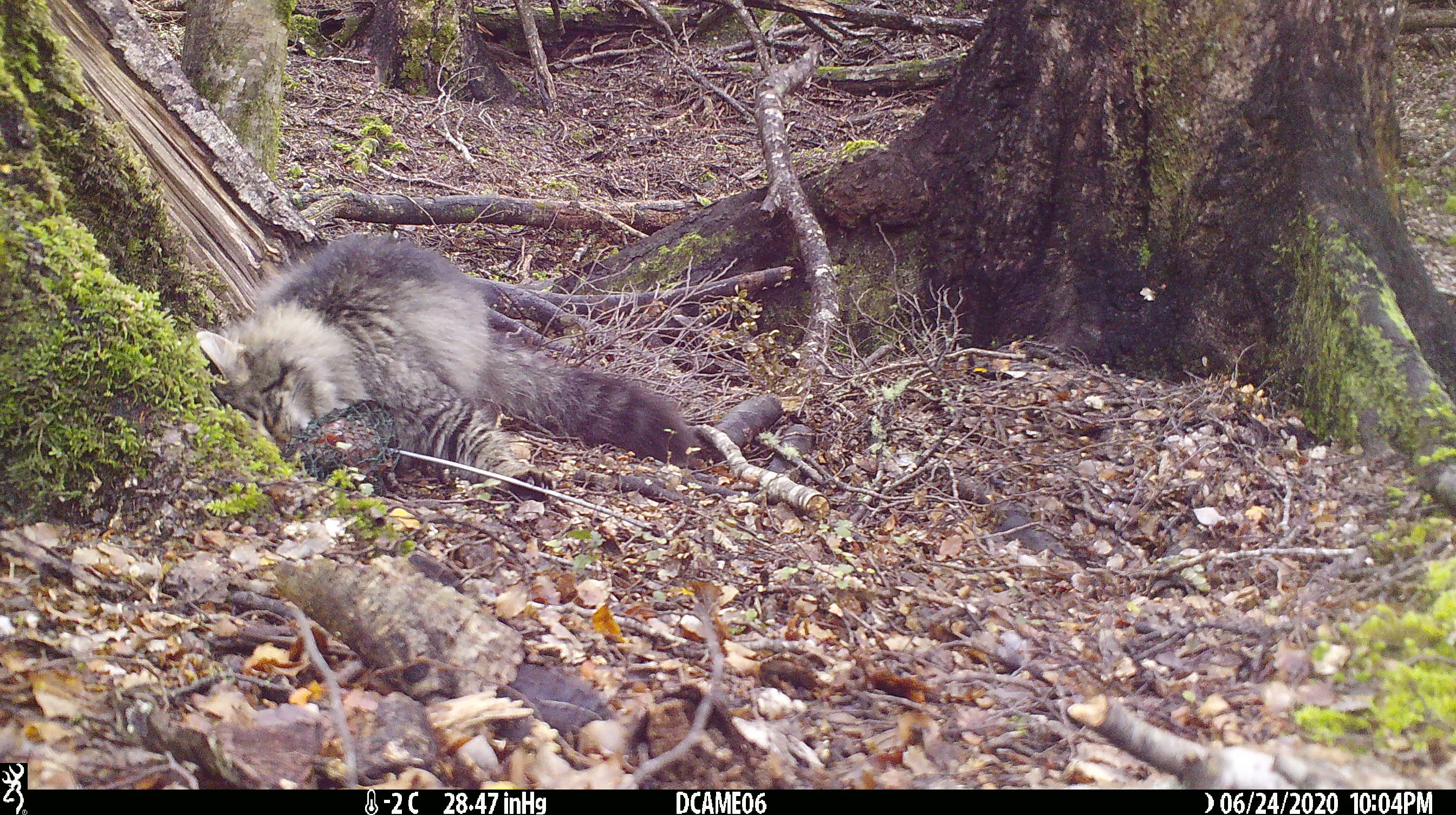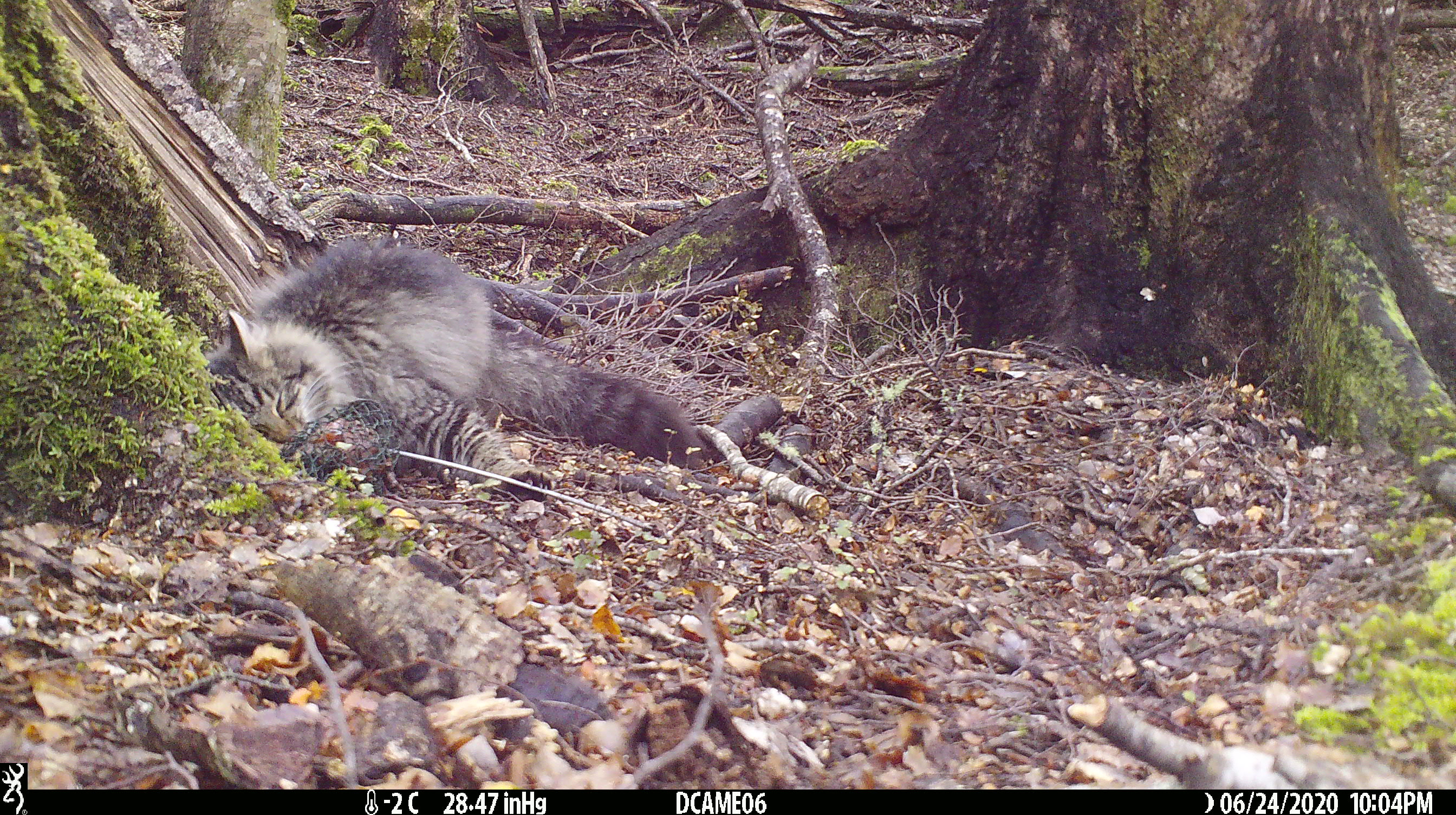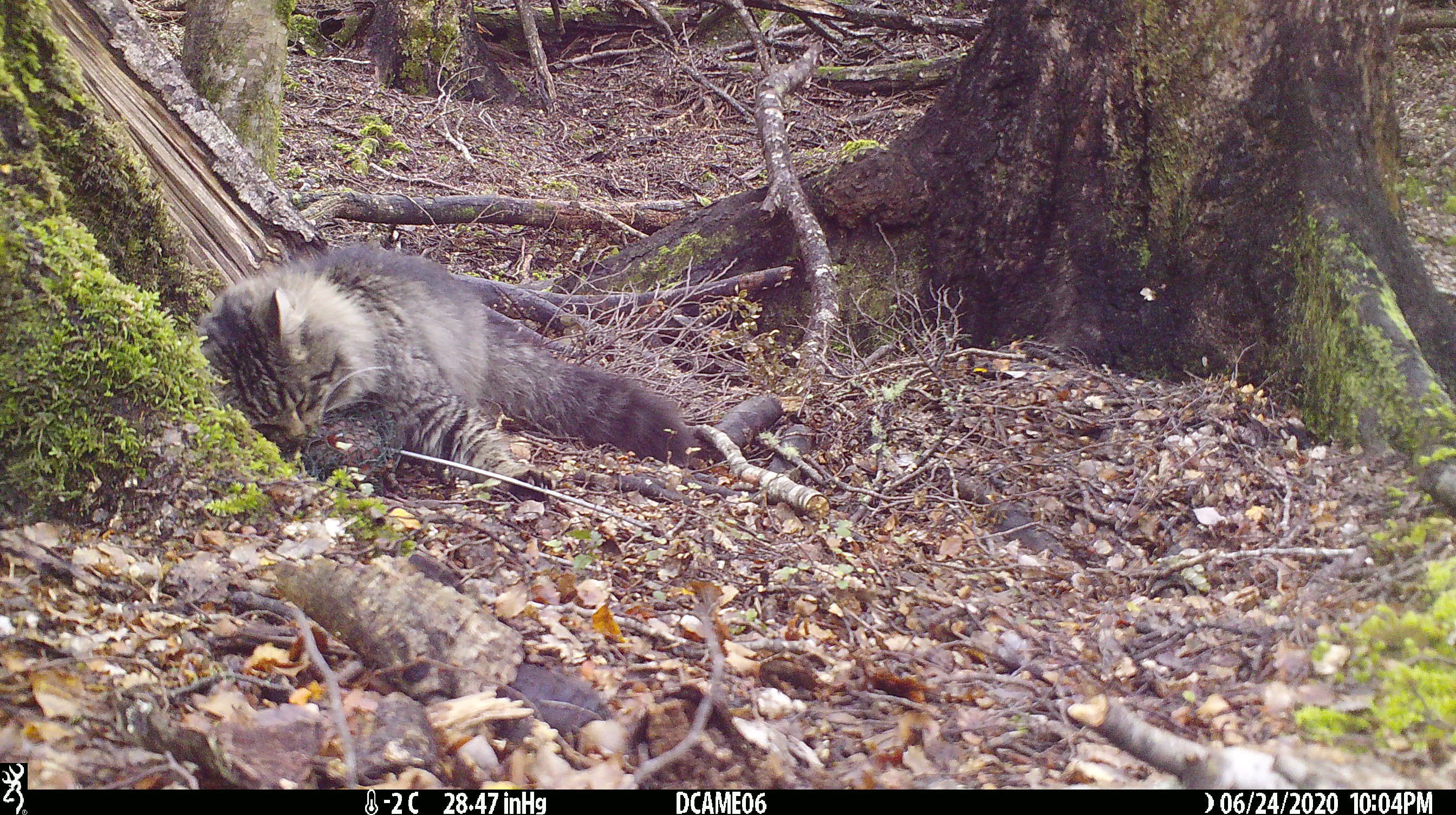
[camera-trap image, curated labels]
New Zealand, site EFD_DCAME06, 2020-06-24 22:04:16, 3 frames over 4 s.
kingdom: Animalia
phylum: Chordata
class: Mammalia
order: Carnivora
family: Felidae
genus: Felis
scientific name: Felis catus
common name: domestic cat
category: cat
Cat (domestic cat) (Felis catus).